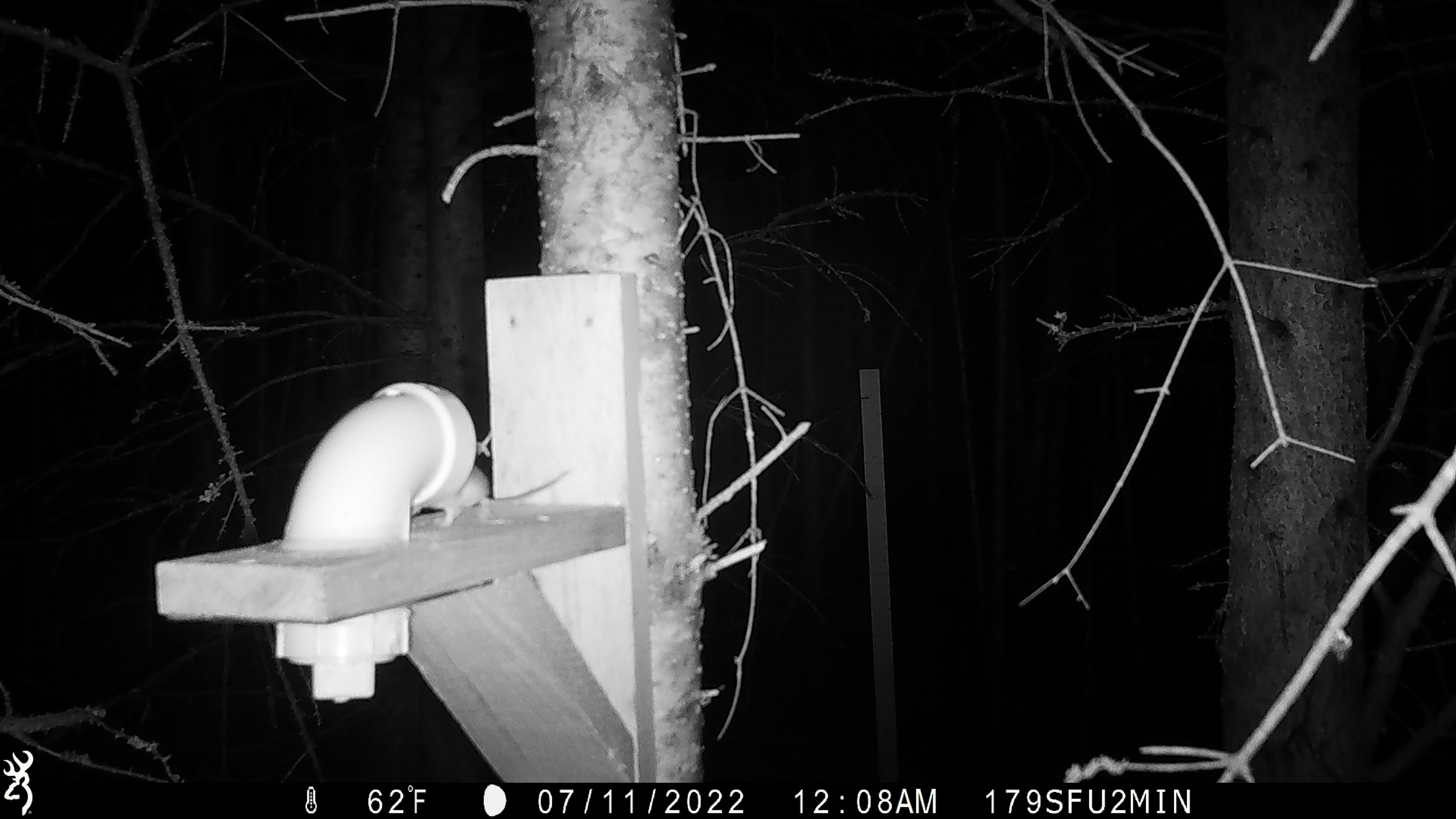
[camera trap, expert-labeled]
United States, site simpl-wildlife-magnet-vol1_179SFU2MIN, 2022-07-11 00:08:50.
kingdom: Animalia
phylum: Chordata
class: Mammalia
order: Rodentia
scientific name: Rodentia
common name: mouse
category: mouse sp.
Mouse sp. (mouse) (Rodentia).